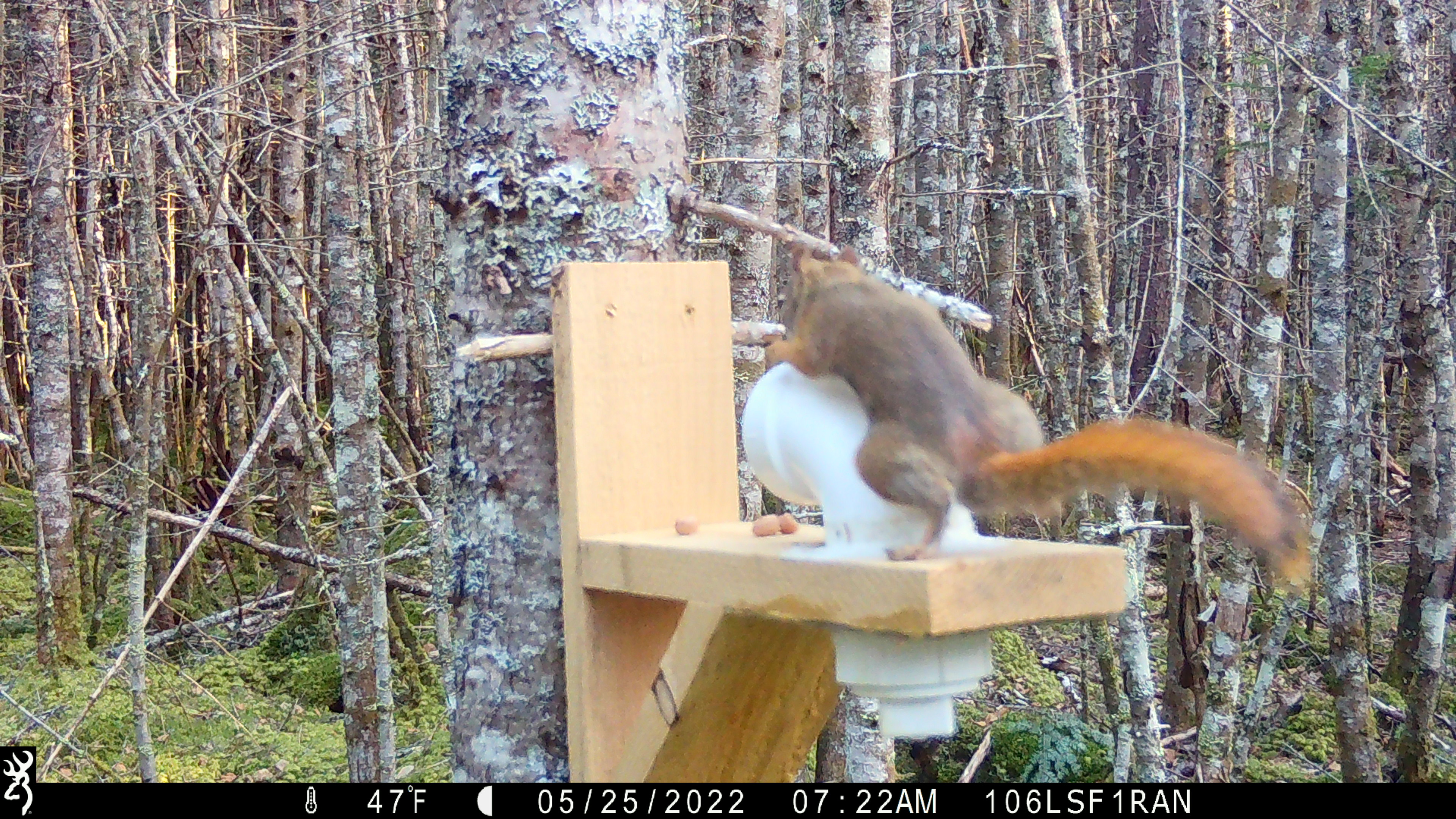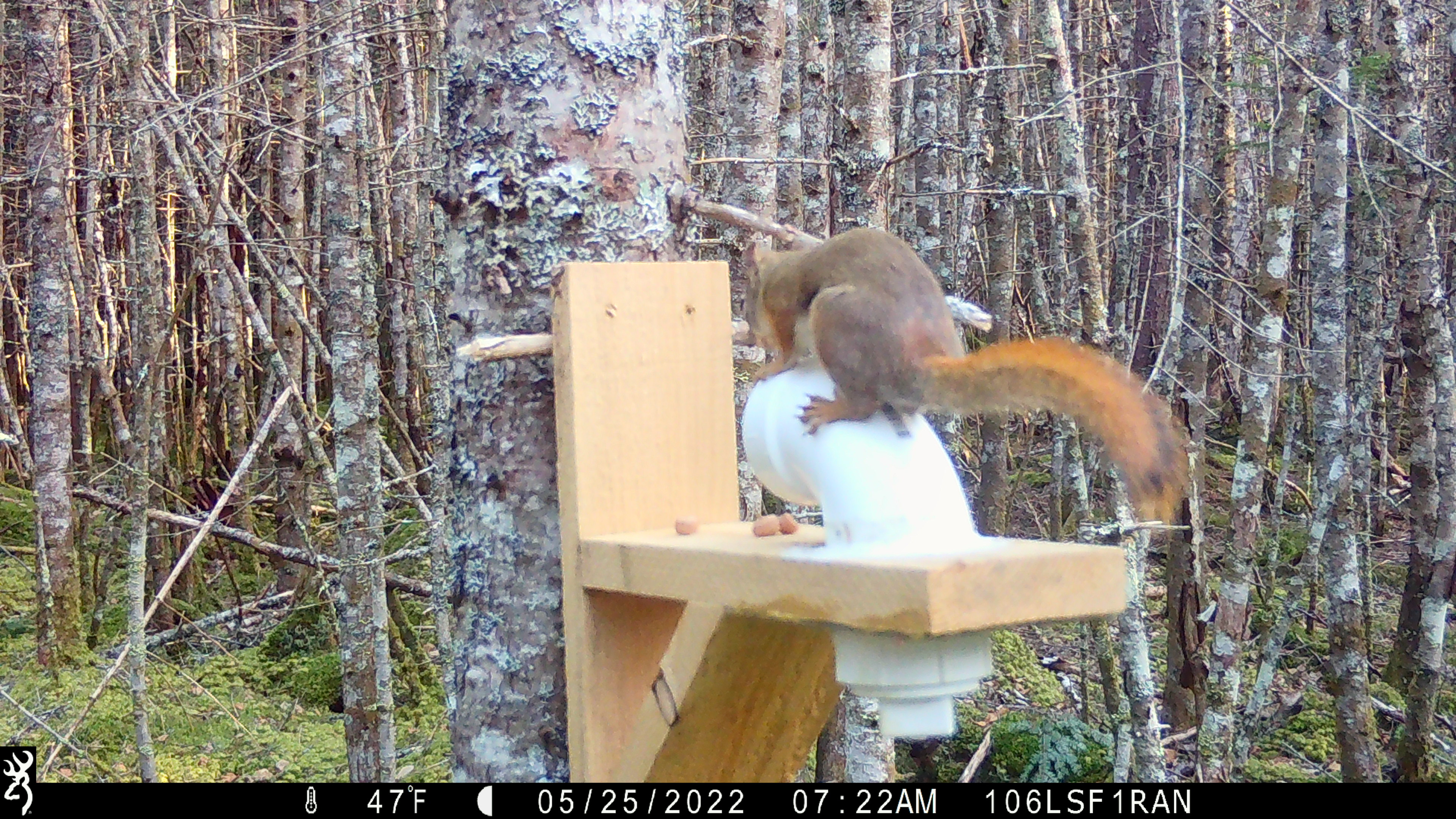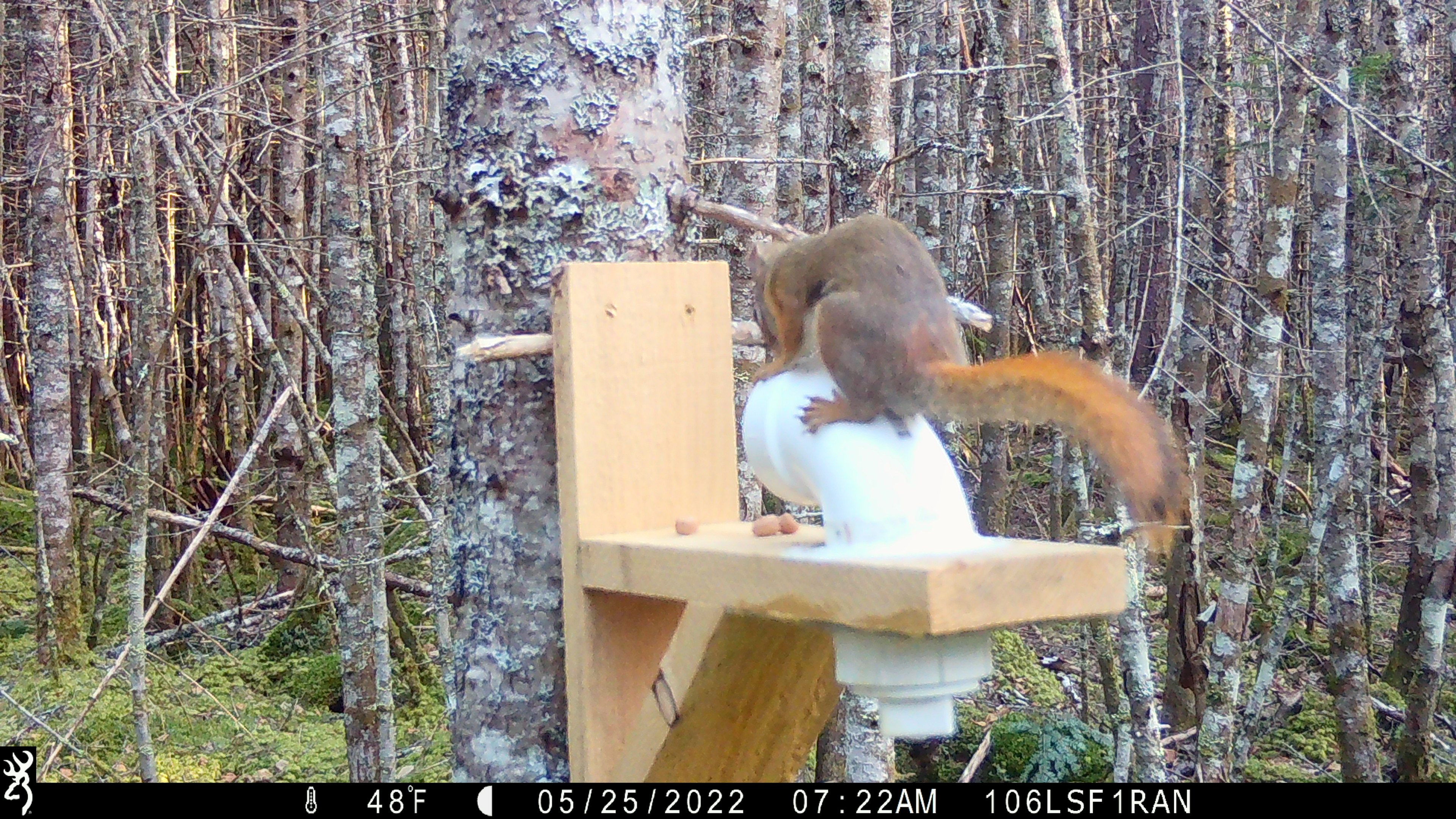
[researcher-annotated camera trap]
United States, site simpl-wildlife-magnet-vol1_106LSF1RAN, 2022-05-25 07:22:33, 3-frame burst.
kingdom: Animalia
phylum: Chordata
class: Mammalia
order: Rodentia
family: Sciuridae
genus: Tamiasciurus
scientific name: Tamiasciurus hudsonicus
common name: red squirrel